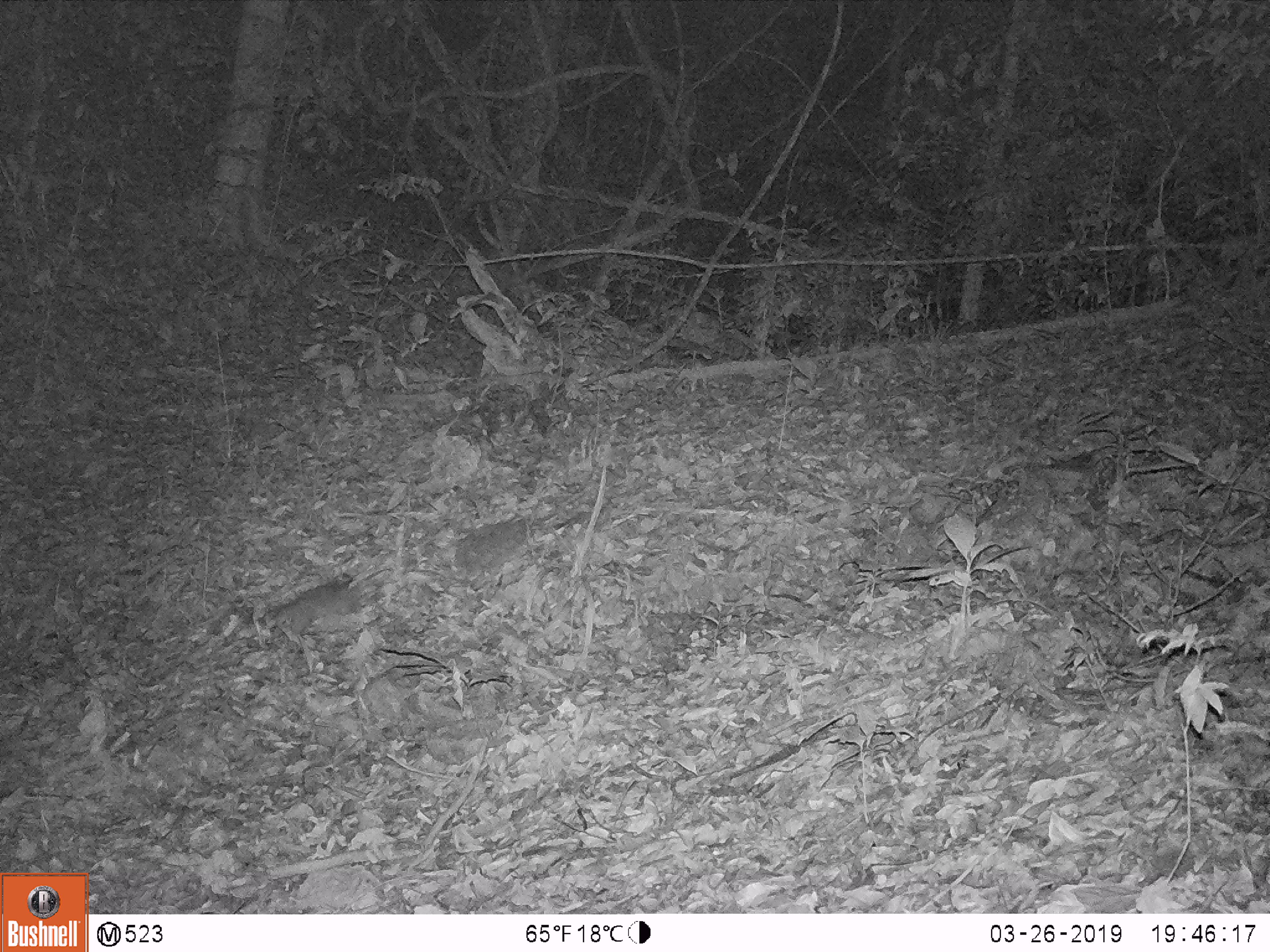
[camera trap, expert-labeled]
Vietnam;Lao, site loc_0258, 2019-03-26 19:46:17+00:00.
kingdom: Animalia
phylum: Chordata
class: Mammalia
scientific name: Mammalia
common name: mammal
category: unidentified small mammal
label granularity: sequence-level